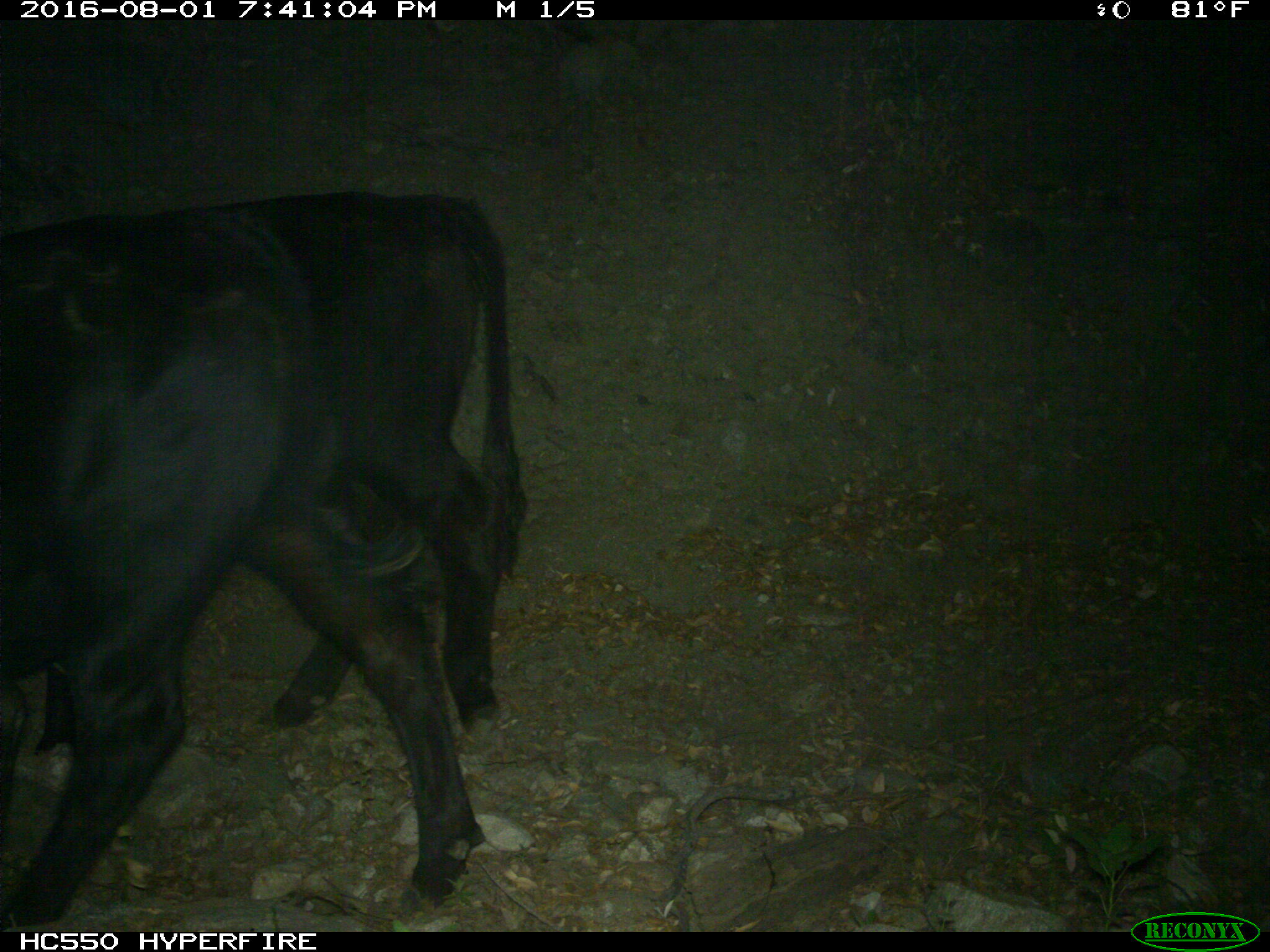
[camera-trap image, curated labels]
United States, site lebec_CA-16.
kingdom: Animalia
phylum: Chordata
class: Mammalia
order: Artiodactyla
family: Bovidae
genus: Bos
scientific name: Bos taurus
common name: domestic cow